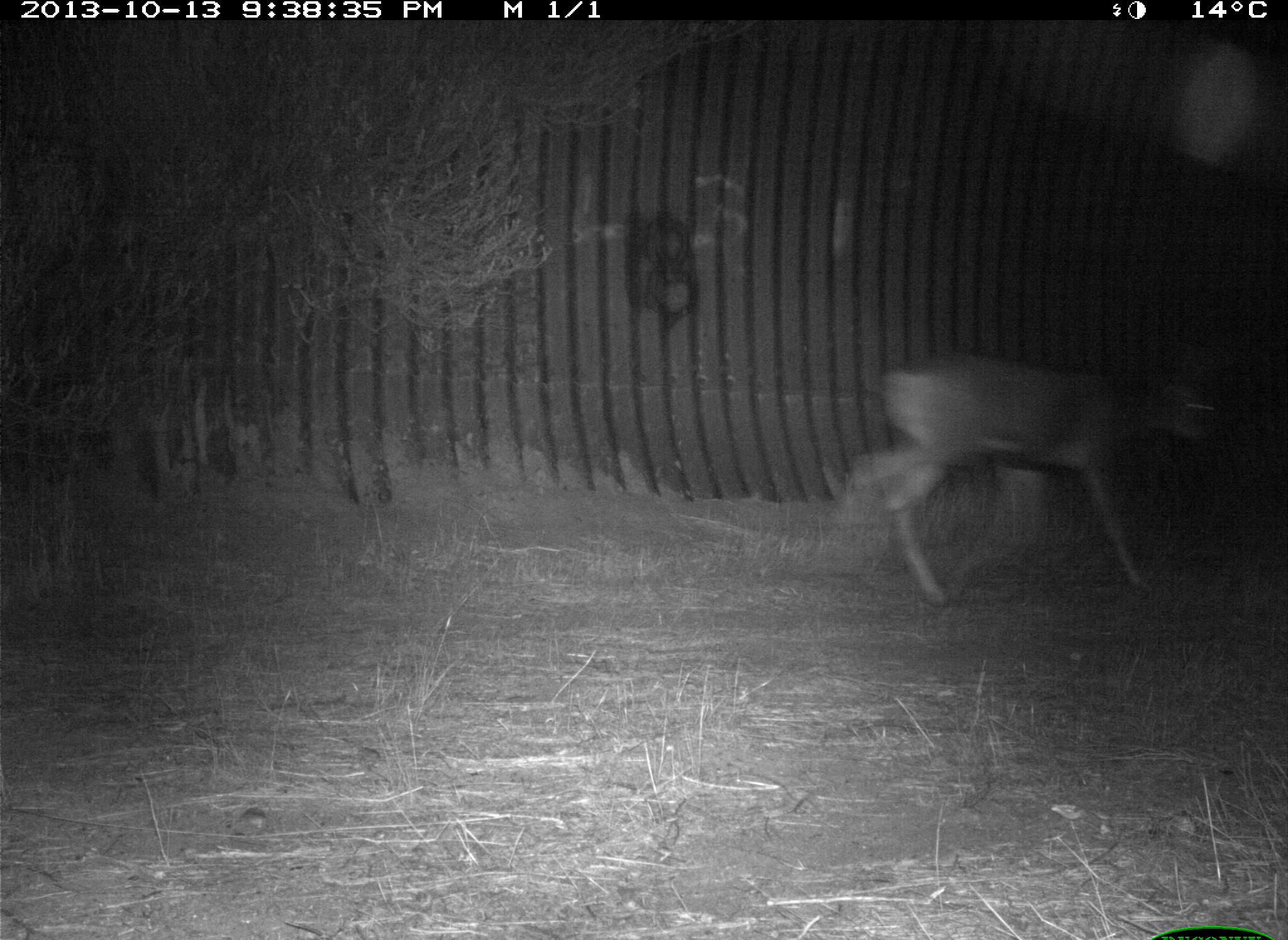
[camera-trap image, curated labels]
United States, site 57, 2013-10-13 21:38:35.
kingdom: Animalia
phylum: Chordata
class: Mammalia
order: Artiodactyla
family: Cervidae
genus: Odocoileus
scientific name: Odocoileus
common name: deer